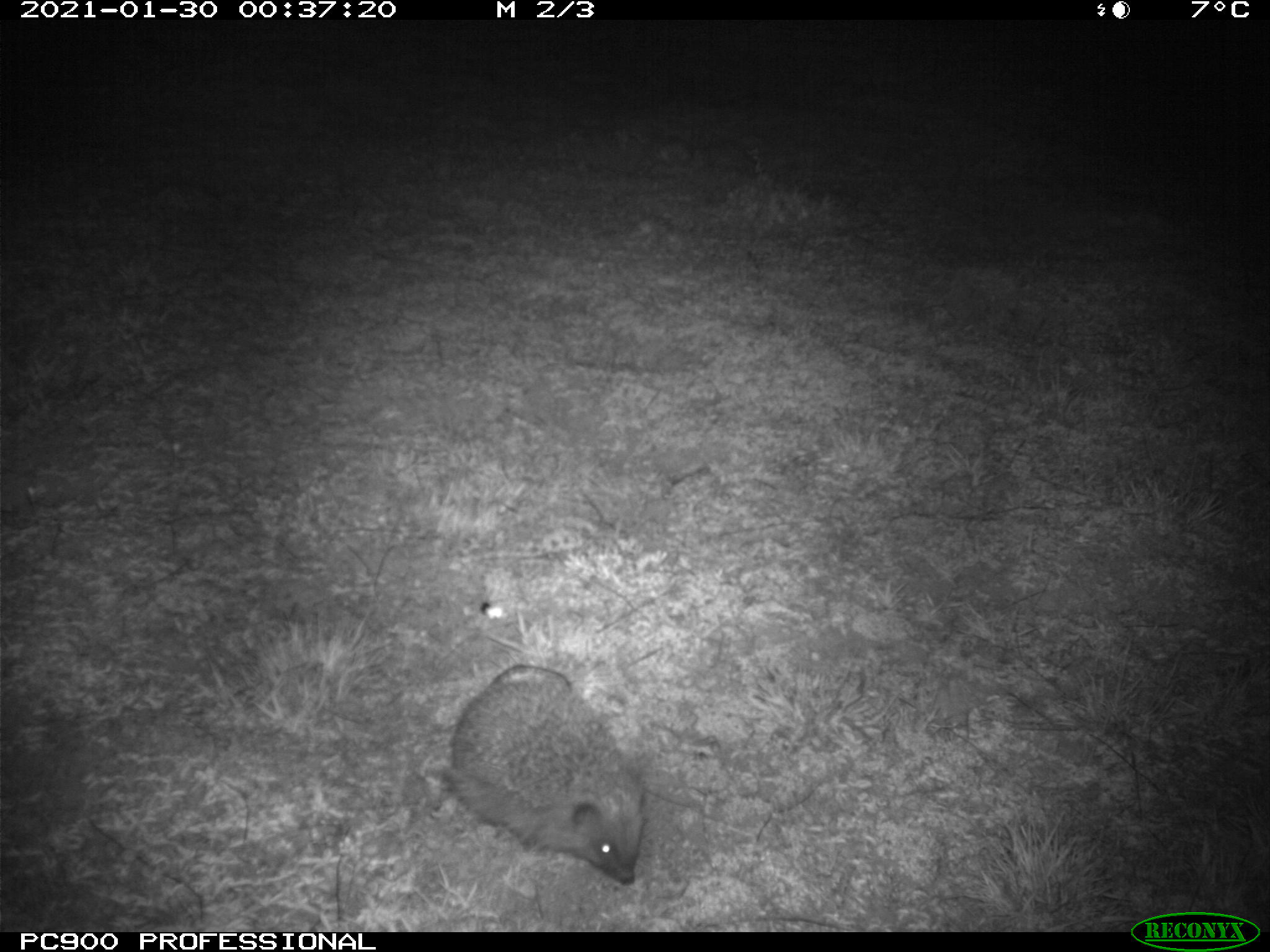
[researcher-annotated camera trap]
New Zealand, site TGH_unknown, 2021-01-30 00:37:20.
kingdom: Animalia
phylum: Chordata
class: Mammalia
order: Eulipotyphla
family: Erinaceidae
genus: Erinaceus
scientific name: Erinaceus europaeus europaeus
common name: european hedgehog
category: hedgehog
Hedgehog (european hedgehog) (Erinaceus europaeus europaeus).